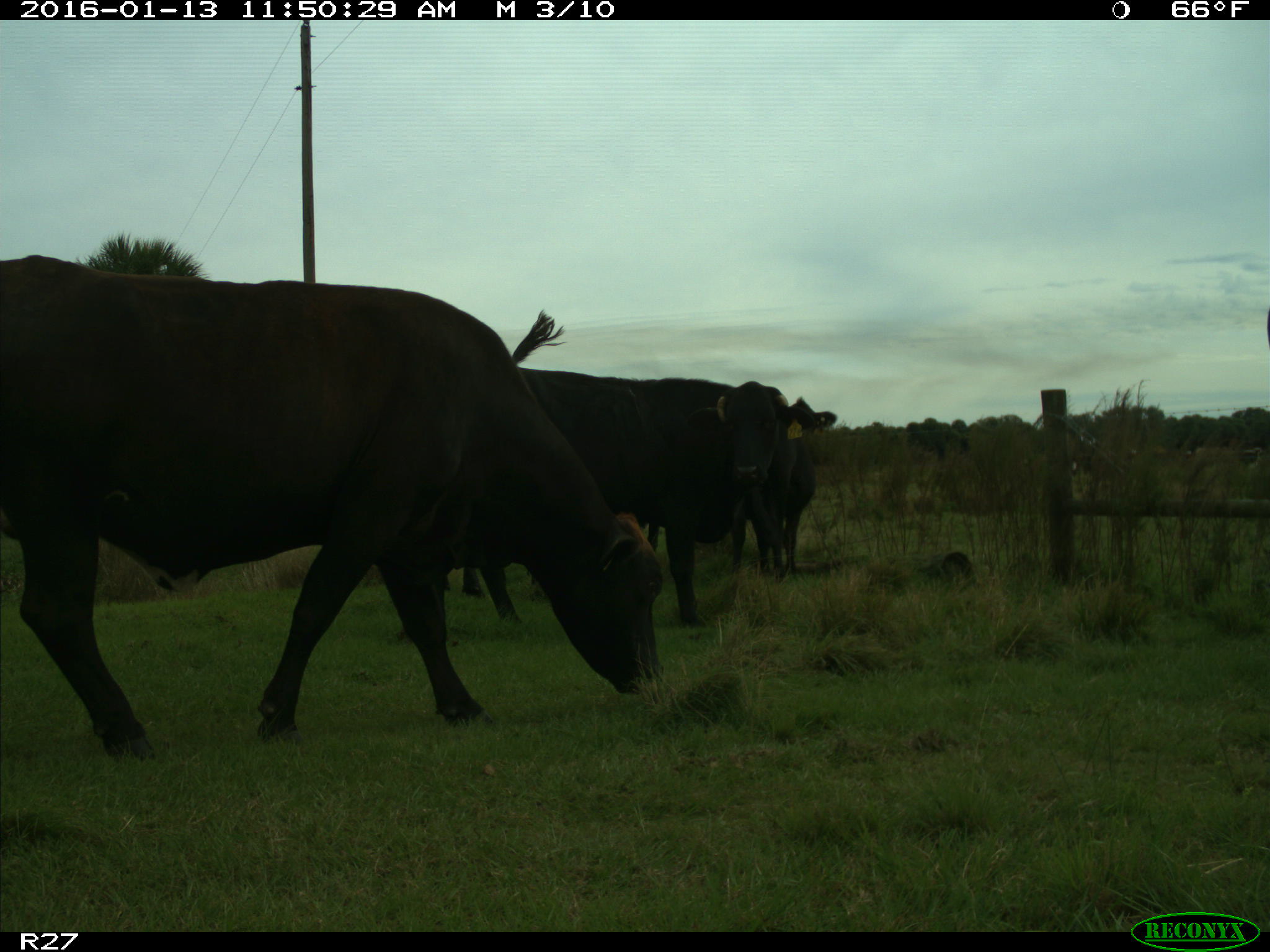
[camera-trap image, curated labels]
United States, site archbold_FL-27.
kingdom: Animalia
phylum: Chordata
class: Mammalia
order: Artiodactyla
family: Bovidae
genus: Bos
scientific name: Bos taurus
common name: domestic cow